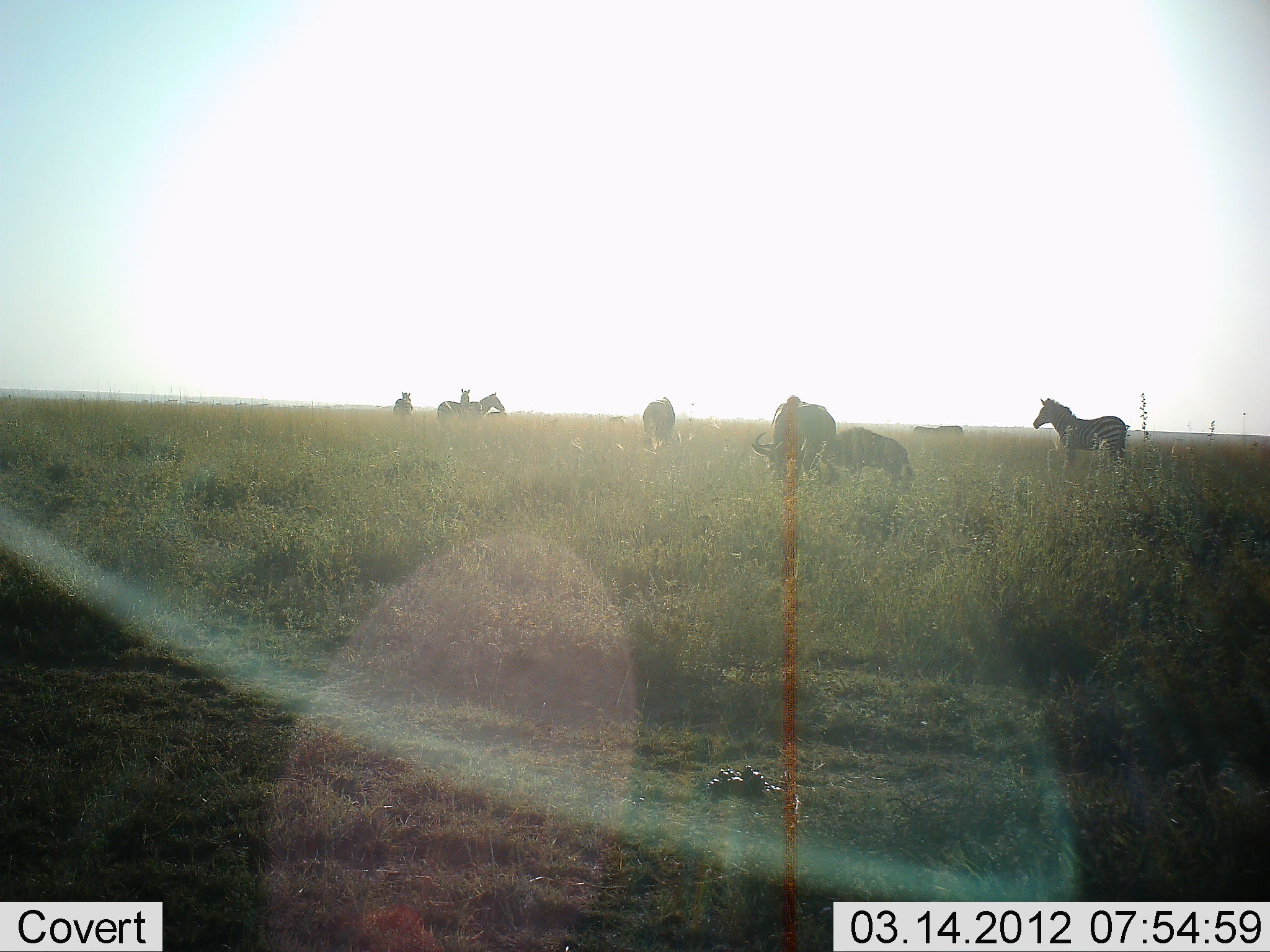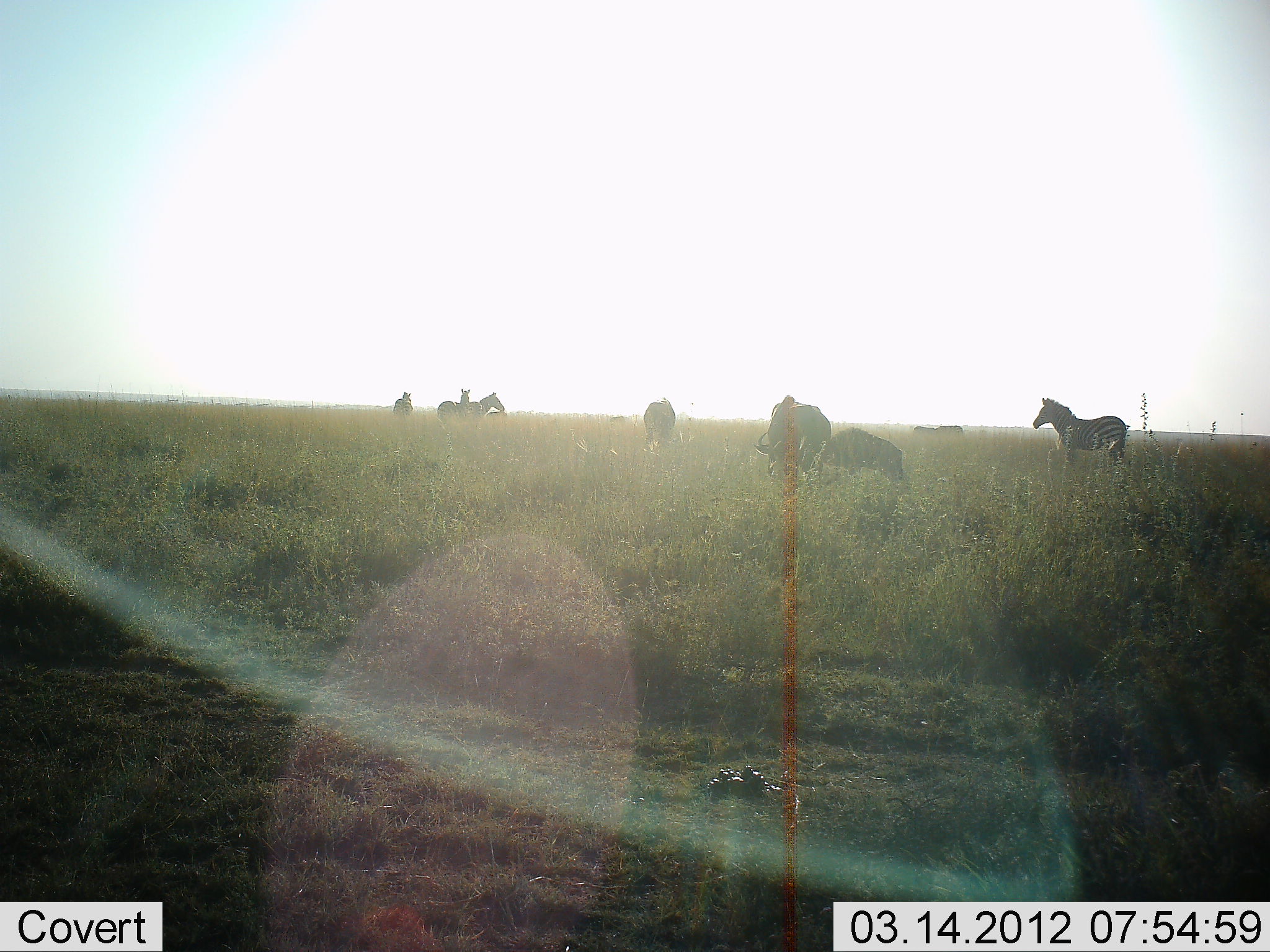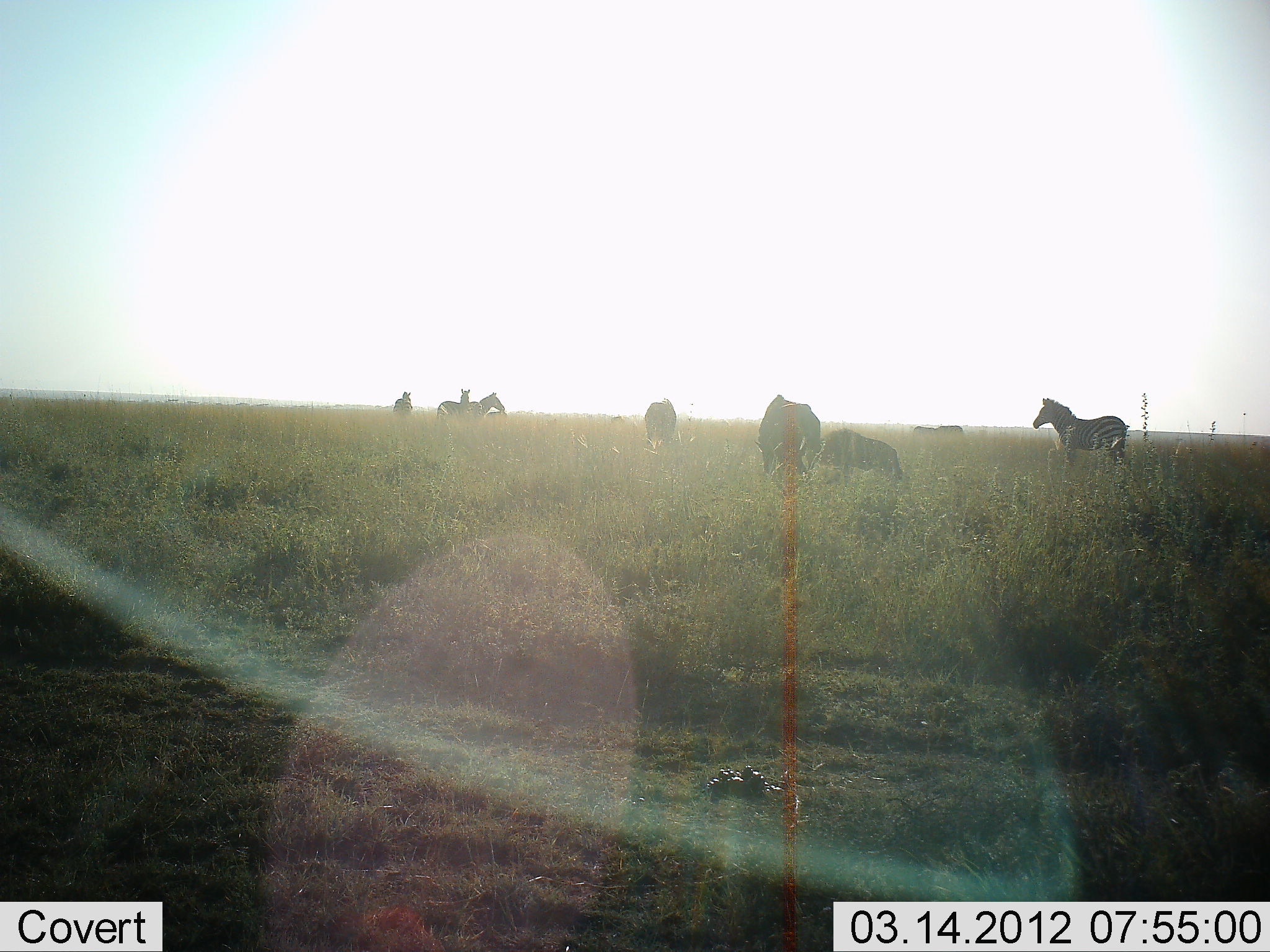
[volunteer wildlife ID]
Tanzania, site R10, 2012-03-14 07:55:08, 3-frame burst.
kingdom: Animalia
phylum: Chordata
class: Mammalia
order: Artiodactyla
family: Bovidae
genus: Connochaetes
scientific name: Connochaetes taurinus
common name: blue wildebeest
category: wildebeest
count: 3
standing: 26%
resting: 0%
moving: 0%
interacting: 11%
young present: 26%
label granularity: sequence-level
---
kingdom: Animalia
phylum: Chordata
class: Mammalia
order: Perissodactyla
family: Equidae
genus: Equus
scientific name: Equus quagga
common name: plains zebra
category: zebra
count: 4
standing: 86%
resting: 0%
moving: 14%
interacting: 0%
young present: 5%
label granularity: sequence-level